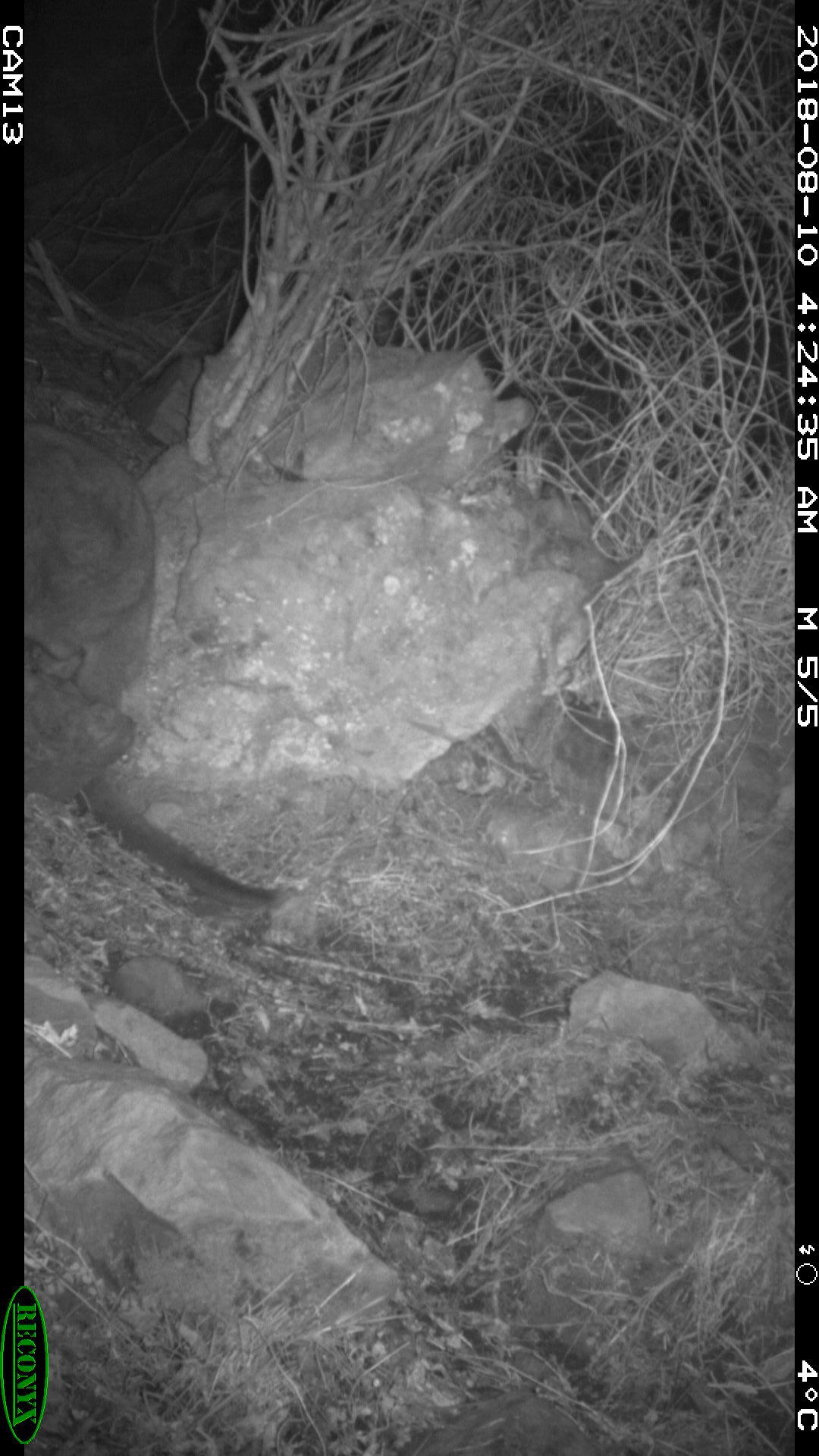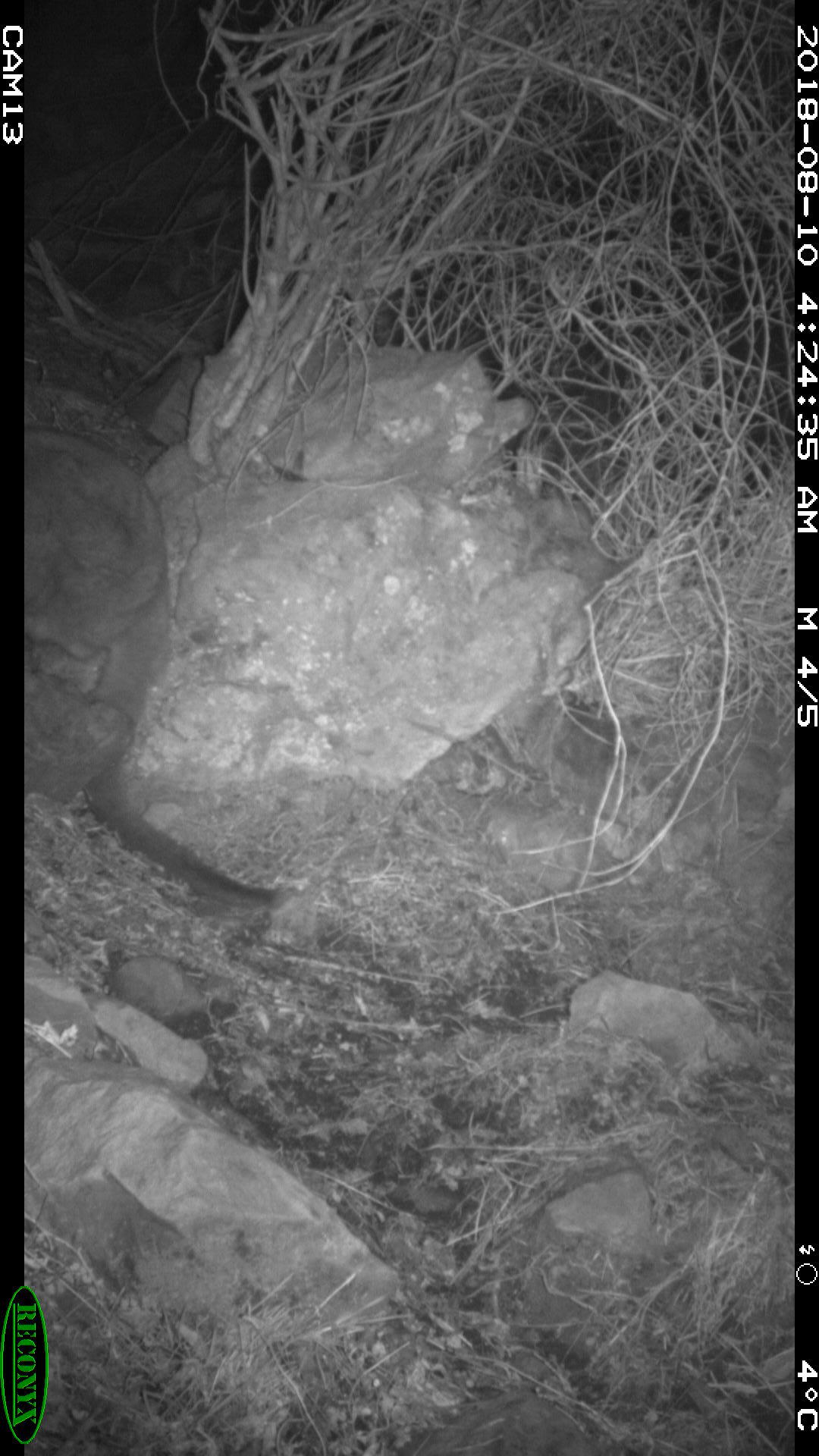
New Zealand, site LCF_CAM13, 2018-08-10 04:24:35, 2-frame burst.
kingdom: Animalia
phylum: Chordata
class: Mammalia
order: Diprotodontia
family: Macropodidae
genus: Notamacropus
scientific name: Notamacropus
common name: wallaby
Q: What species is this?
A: Wallaby (Notamacropus).